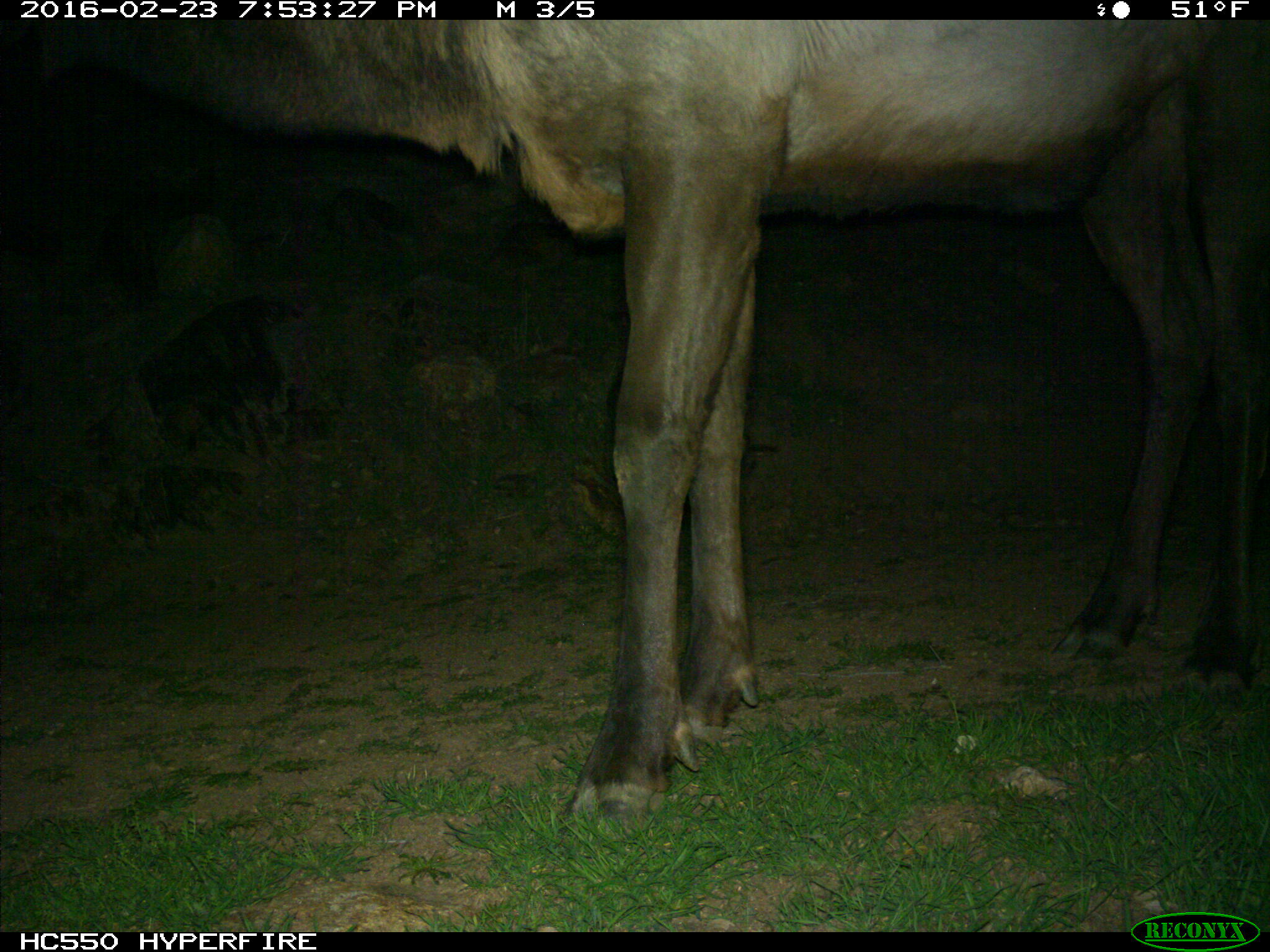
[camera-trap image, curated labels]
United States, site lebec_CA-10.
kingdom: Animalia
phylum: Chordata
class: Mammalia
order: Artiodactyla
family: Cervidae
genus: Cervus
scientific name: Cervus canadensis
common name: elk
Cervus canadensis (elk).